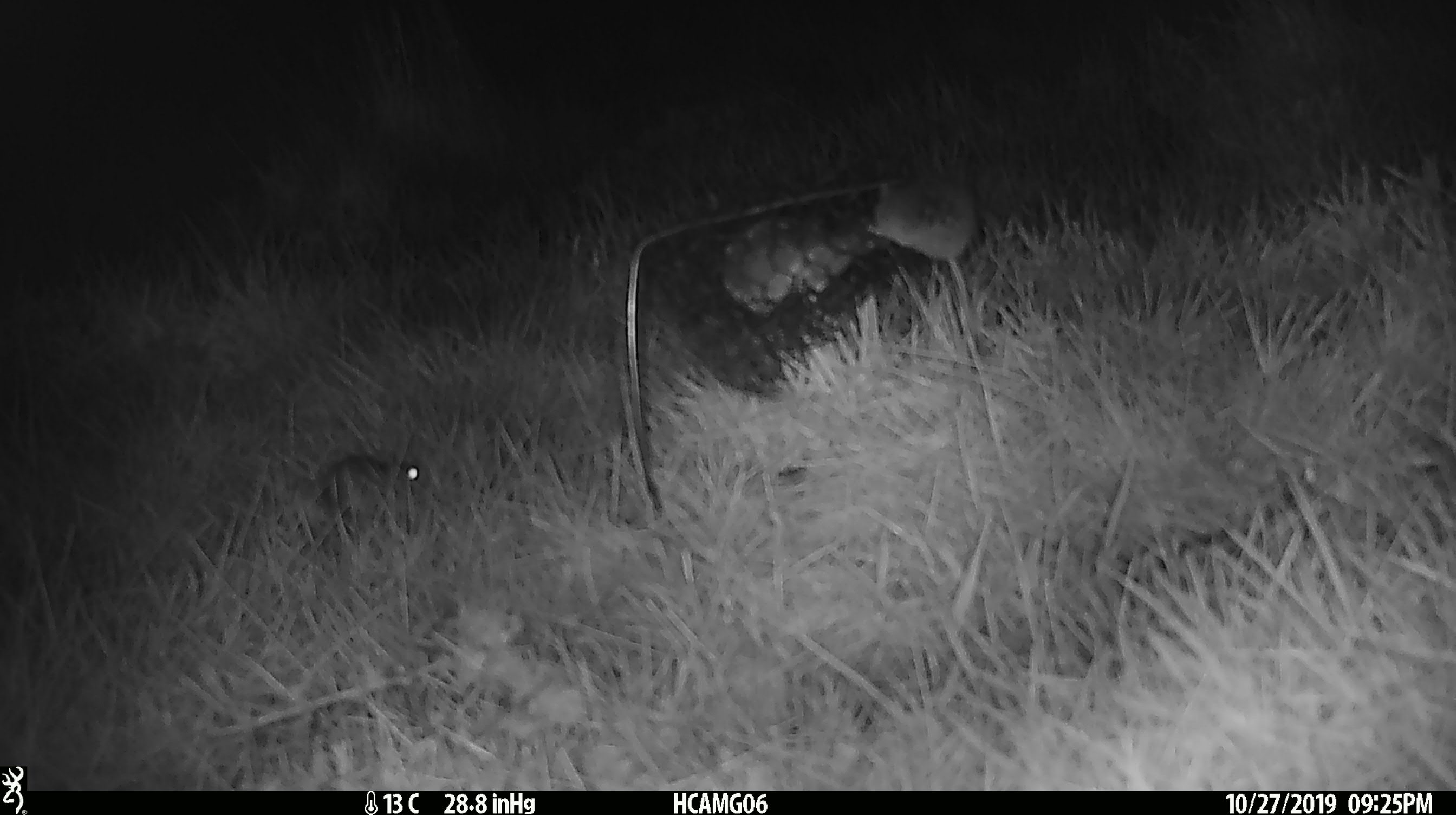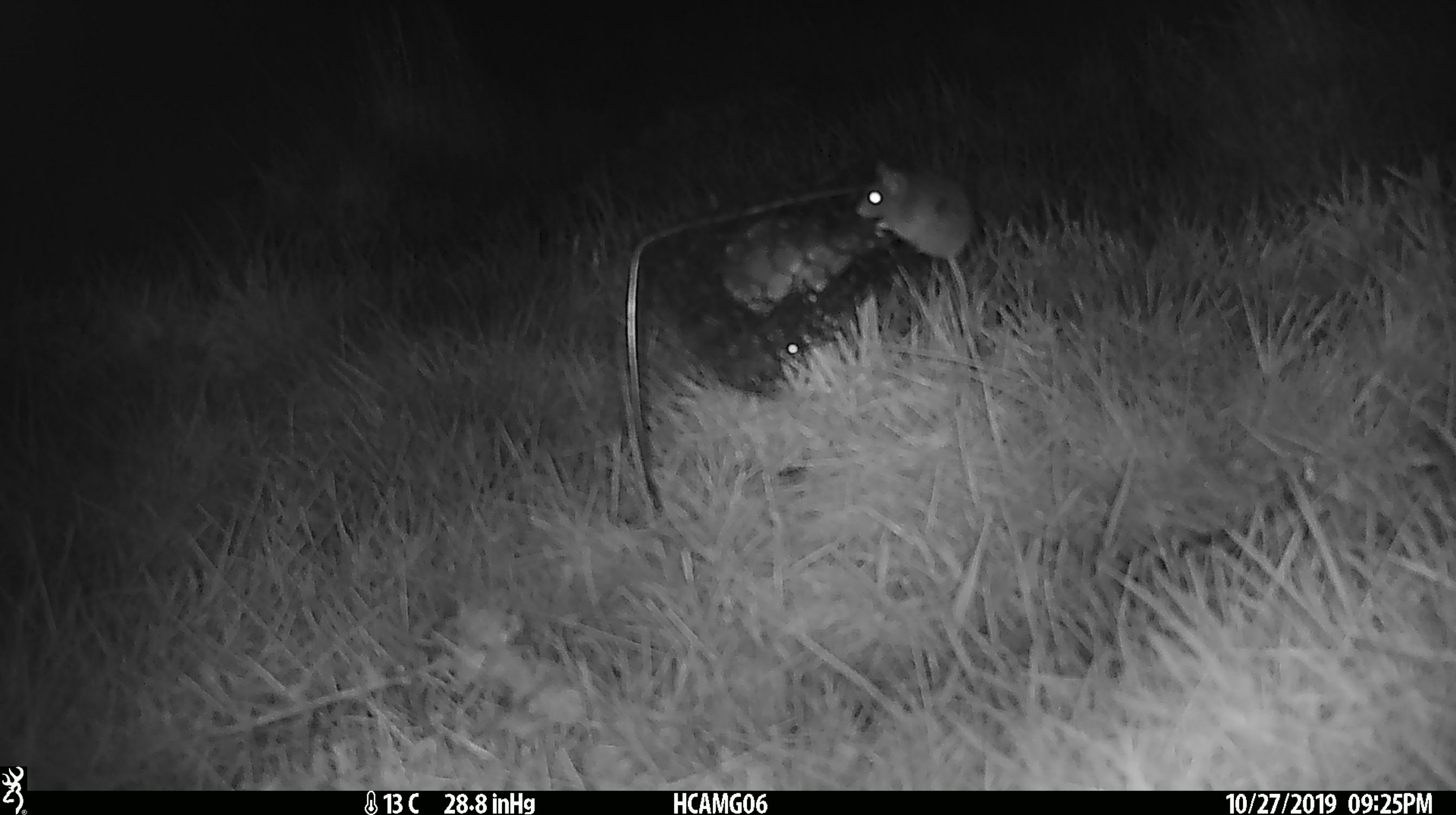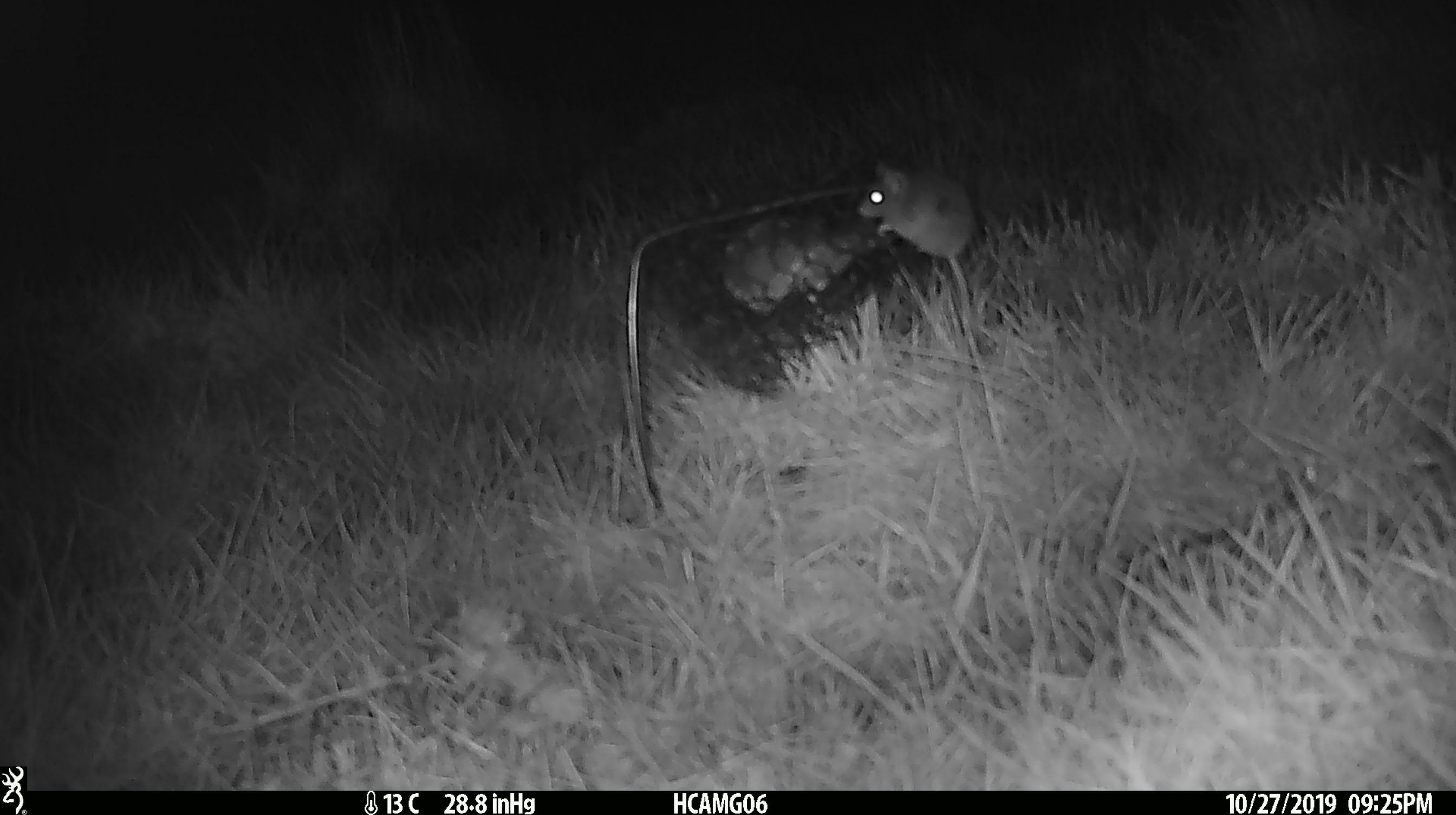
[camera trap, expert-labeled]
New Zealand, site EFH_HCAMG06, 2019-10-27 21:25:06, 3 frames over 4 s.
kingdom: Animalia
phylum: Chordata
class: Mammalia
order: Rodentia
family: Muridae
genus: Mus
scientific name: Mus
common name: mouse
Mouse (Mus).